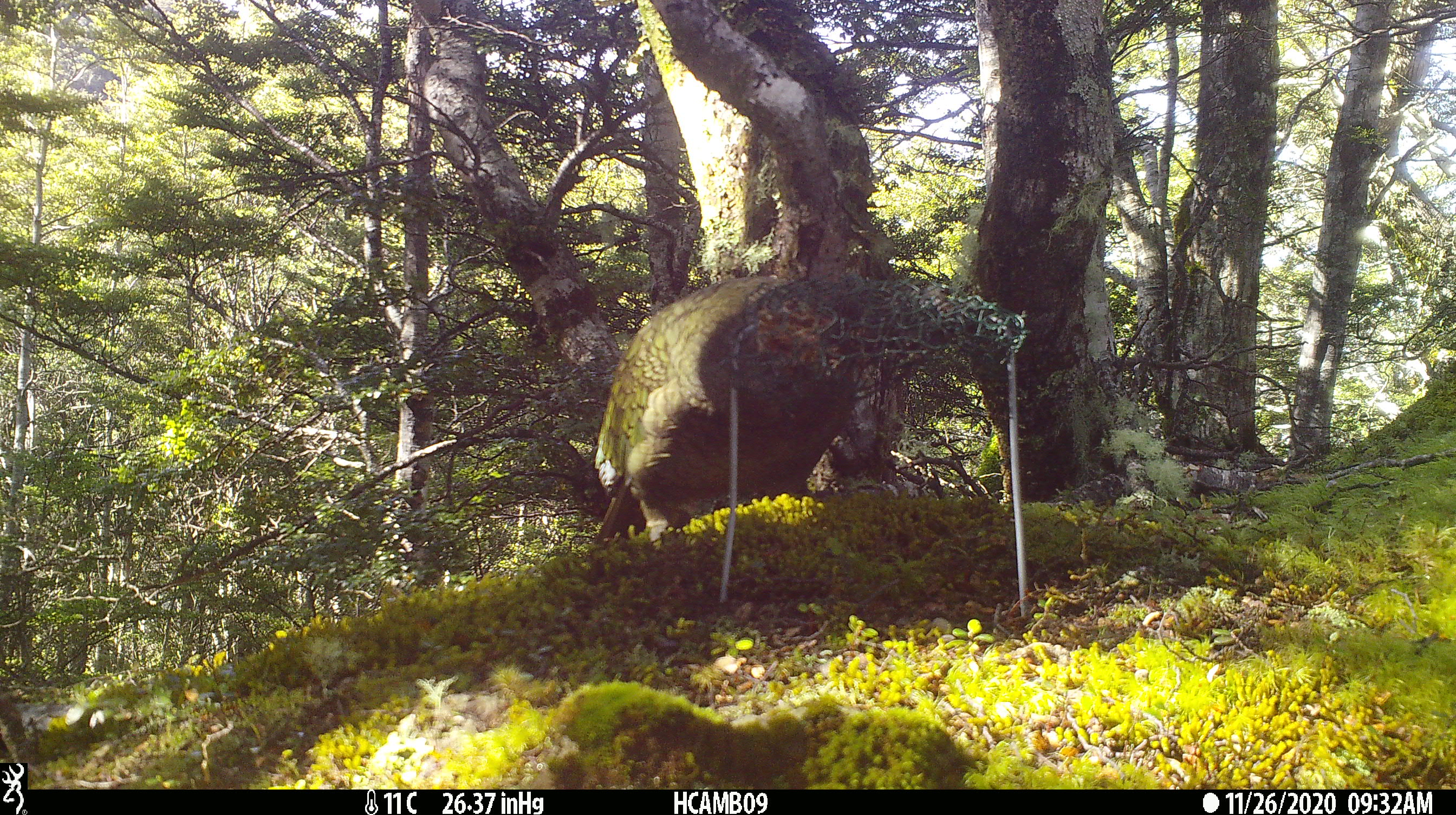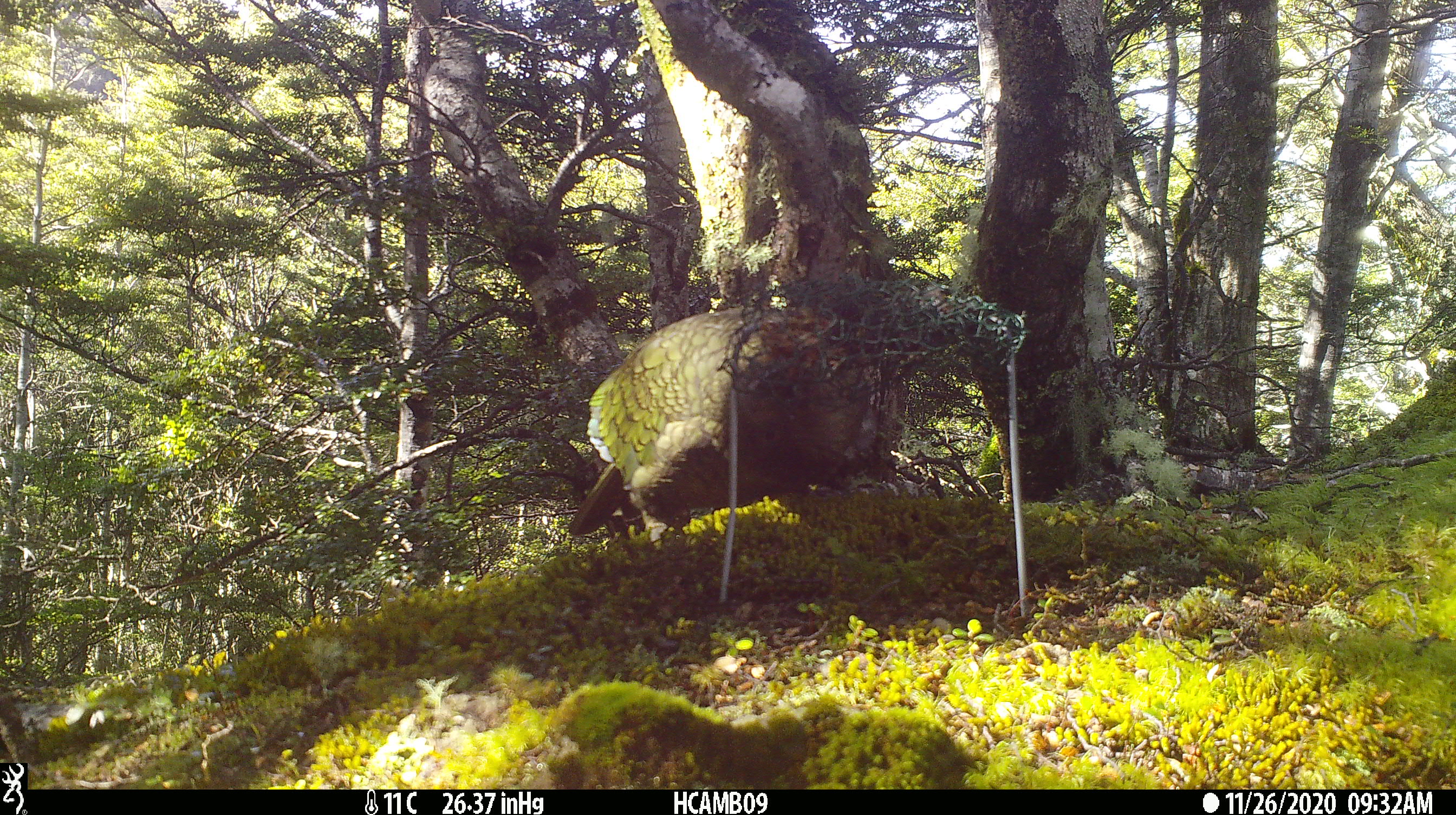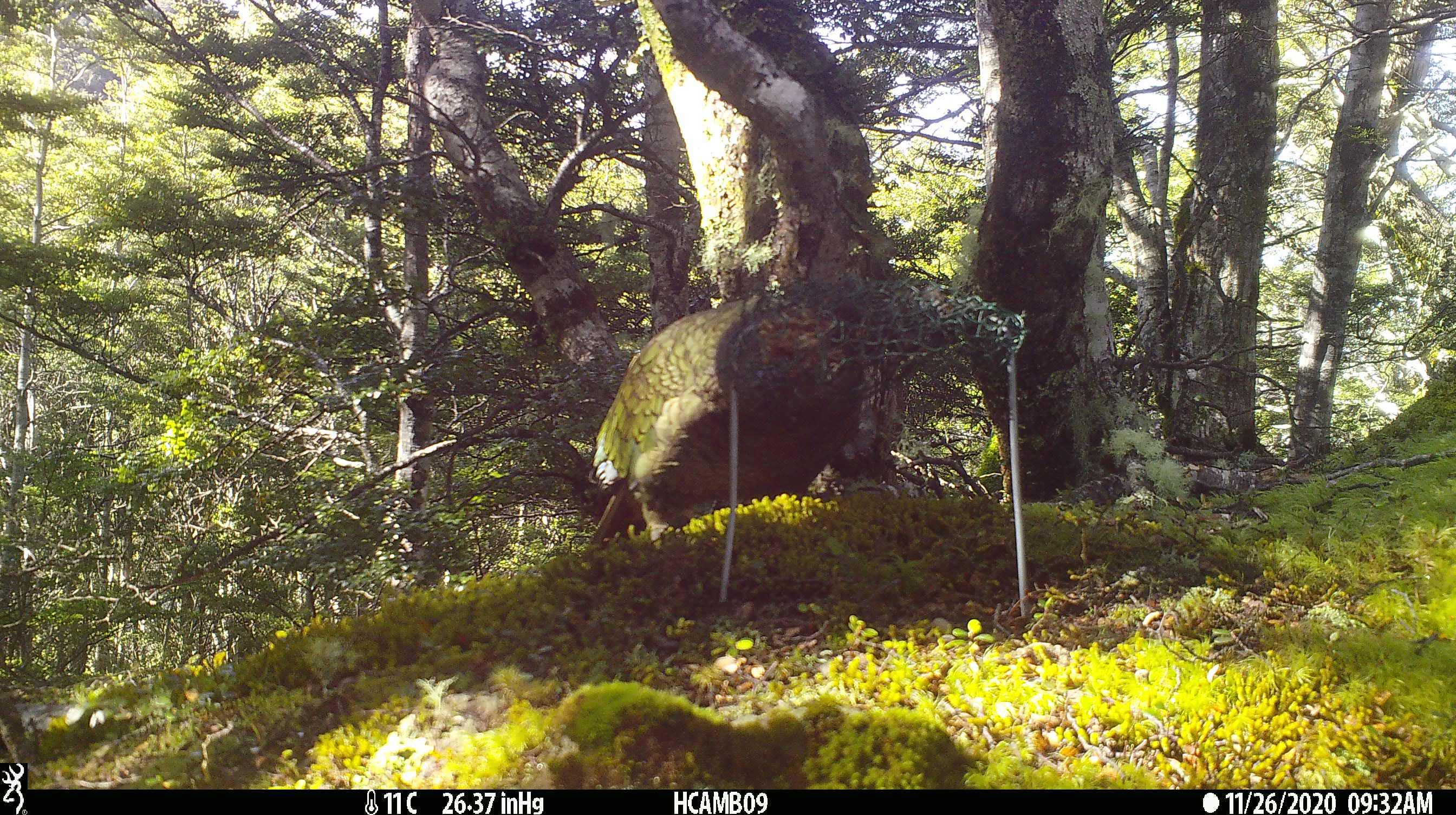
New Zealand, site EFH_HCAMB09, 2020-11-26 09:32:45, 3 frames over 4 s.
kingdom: Animalia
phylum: Chordata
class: Aves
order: Psittaciformes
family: Strigopidae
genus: Nestor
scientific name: Nestor notabilis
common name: kea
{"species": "kea (Nestor notabilis)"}